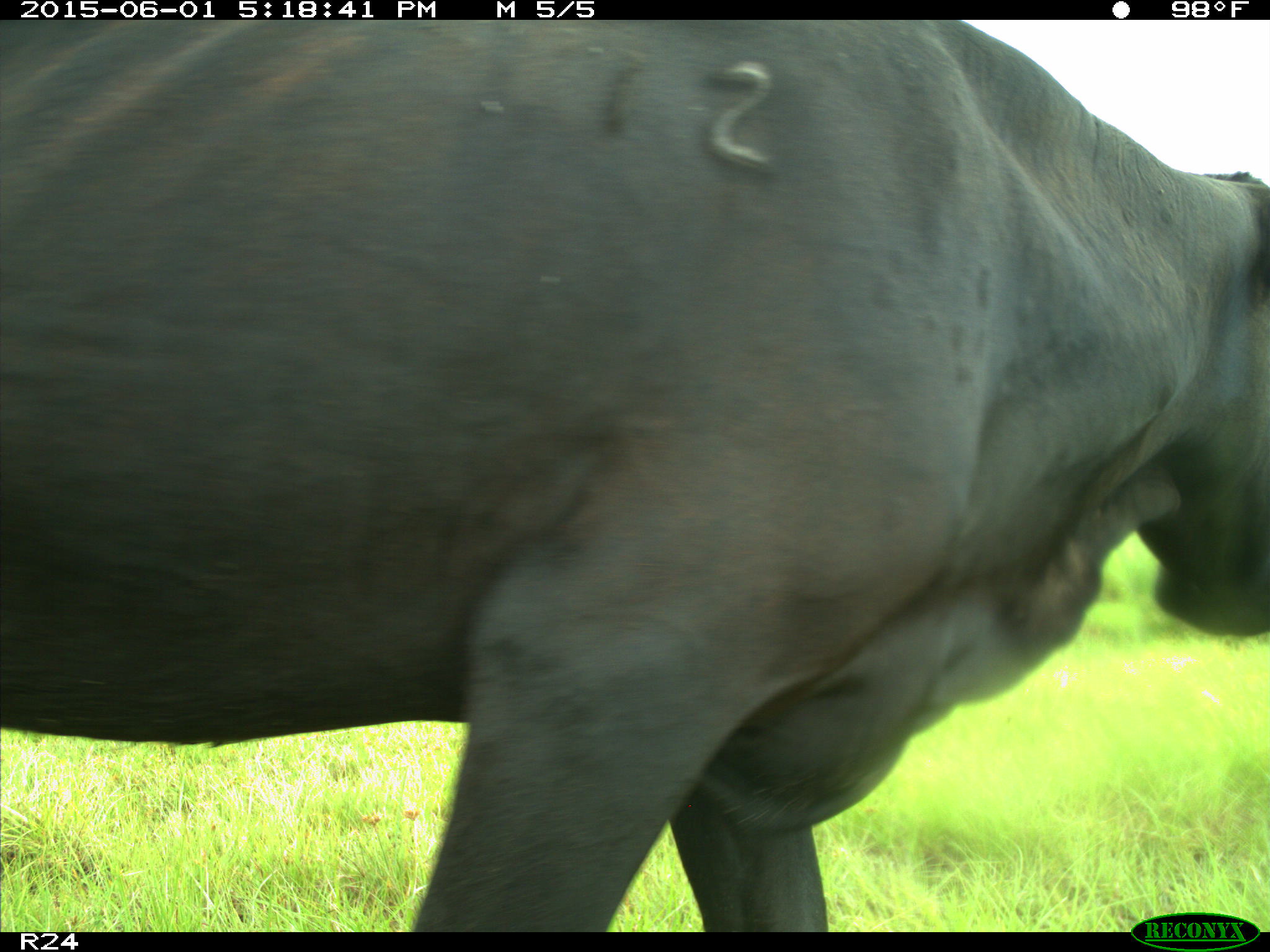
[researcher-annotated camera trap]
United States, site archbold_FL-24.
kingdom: Animalia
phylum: Chordata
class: Mammalia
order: Artiodactyla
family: Bovidae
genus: Bos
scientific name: Bos taurus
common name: domestic cow